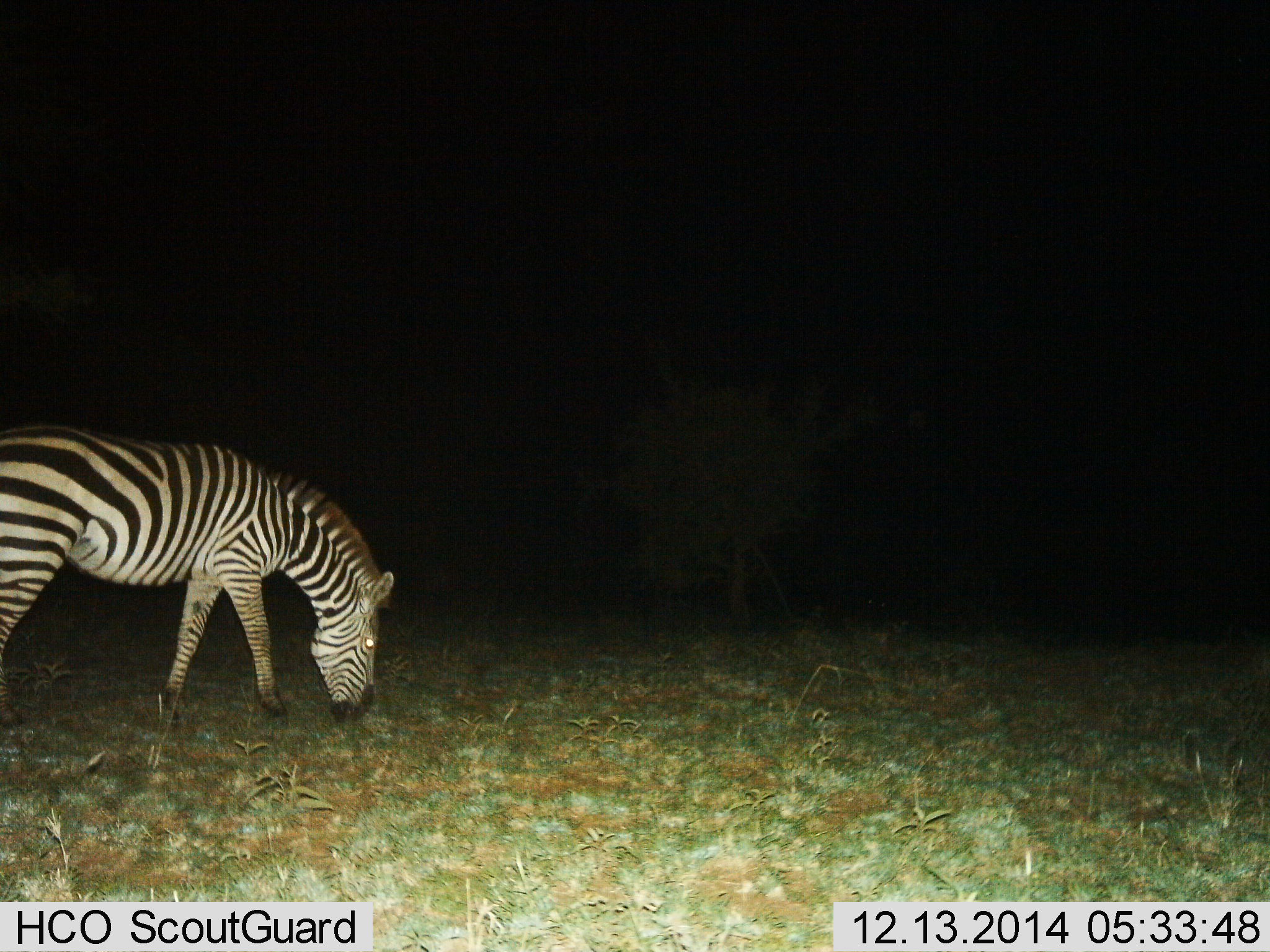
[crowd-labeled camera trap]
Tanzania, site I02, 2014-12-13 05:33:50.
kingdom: Animalia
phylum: Chordata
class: Mammalia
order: Perissodactyla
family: Equidae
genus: Equus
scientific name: Equus quagga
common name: plains zebra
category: zebra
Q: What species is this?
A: Zebra (plains zebra) (Equus quagga).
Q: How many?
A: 1.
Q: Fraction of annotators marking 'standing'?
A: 10%.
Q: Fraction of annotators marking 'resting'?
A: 0%.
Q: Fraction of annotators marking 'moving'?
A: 10%.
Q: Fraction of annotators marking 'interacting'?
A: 0%.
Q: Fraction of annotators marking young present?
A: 0%.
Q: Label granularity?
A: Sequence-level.